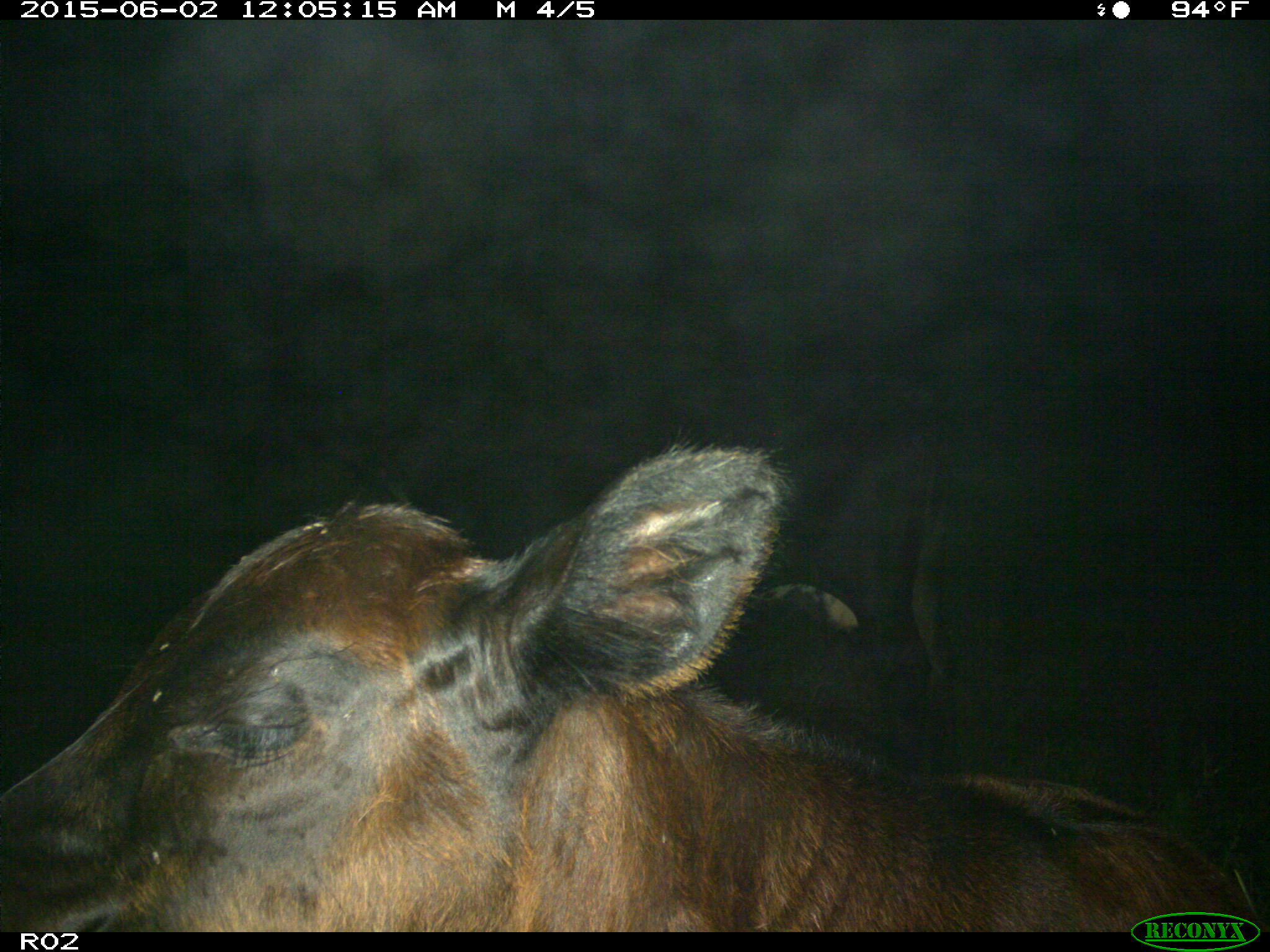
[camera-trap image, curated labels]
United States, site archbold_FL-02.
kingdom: Animalia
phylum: Chordata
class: Mammalia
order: Artiodactyla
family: Bovidae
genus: Bos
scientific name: Bos taurus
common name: domestic cow